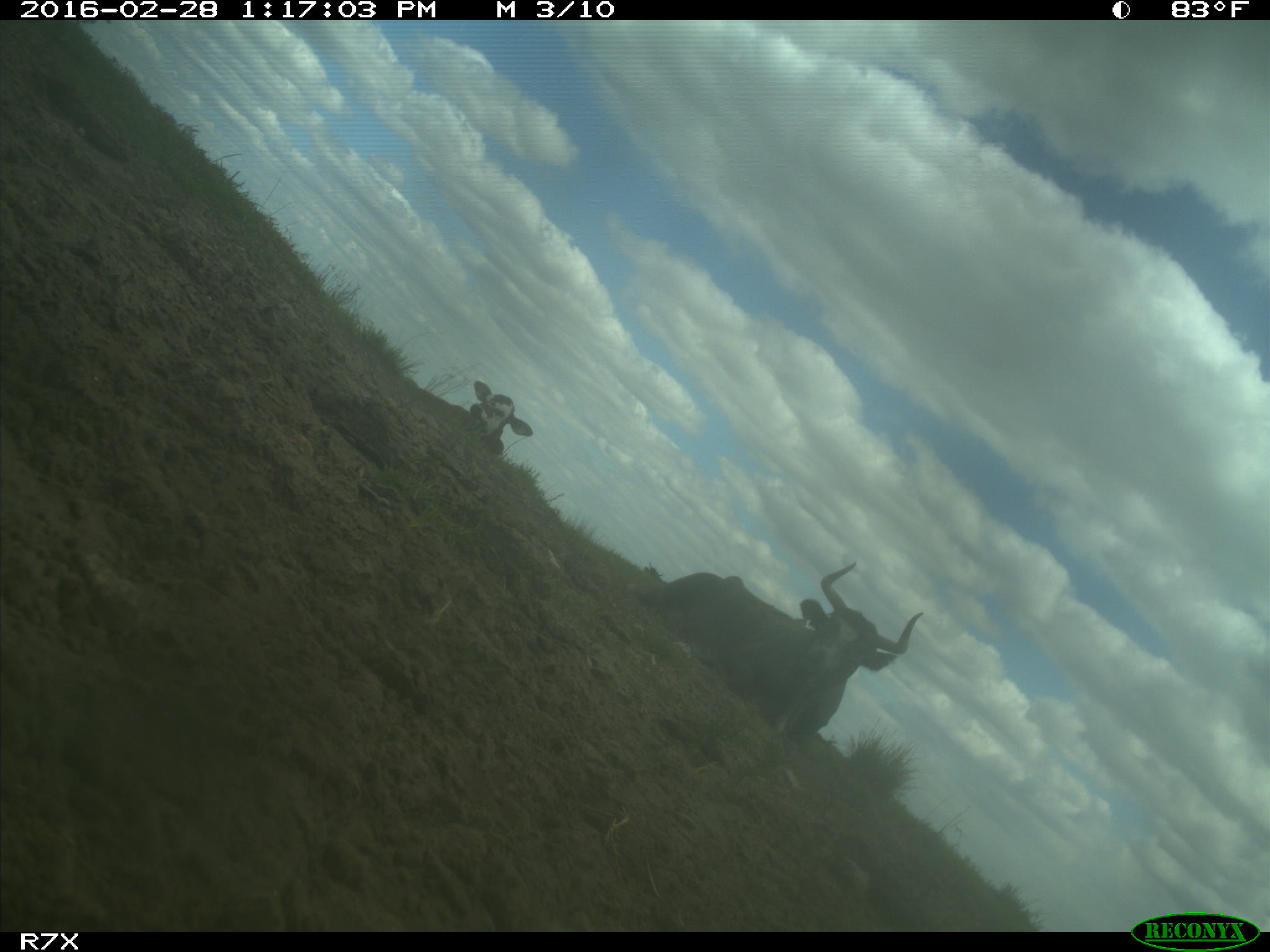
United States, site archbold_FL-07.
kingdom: Animalia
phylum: Chordata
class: Mammalia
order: Artiodactyla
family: Bovidae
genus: Bos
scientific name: Bos taurus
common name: domestic cow